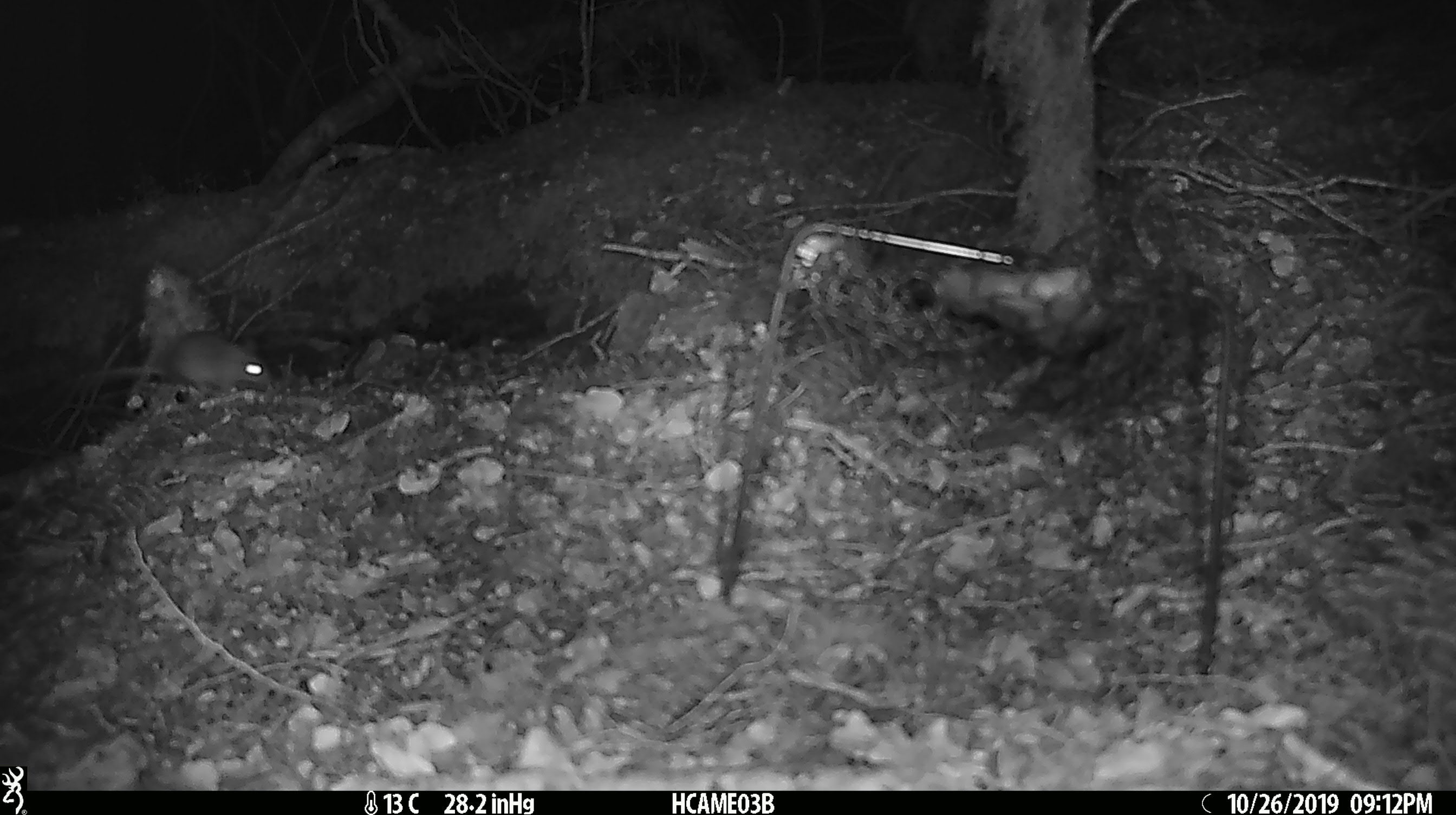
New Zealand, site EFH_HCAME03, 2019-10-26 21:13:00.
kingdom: Animalia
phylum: Chordata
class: Mammalia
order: Rodentia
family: Muridae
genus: Mus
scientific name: Mus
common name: mouse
Mouse (Mus).